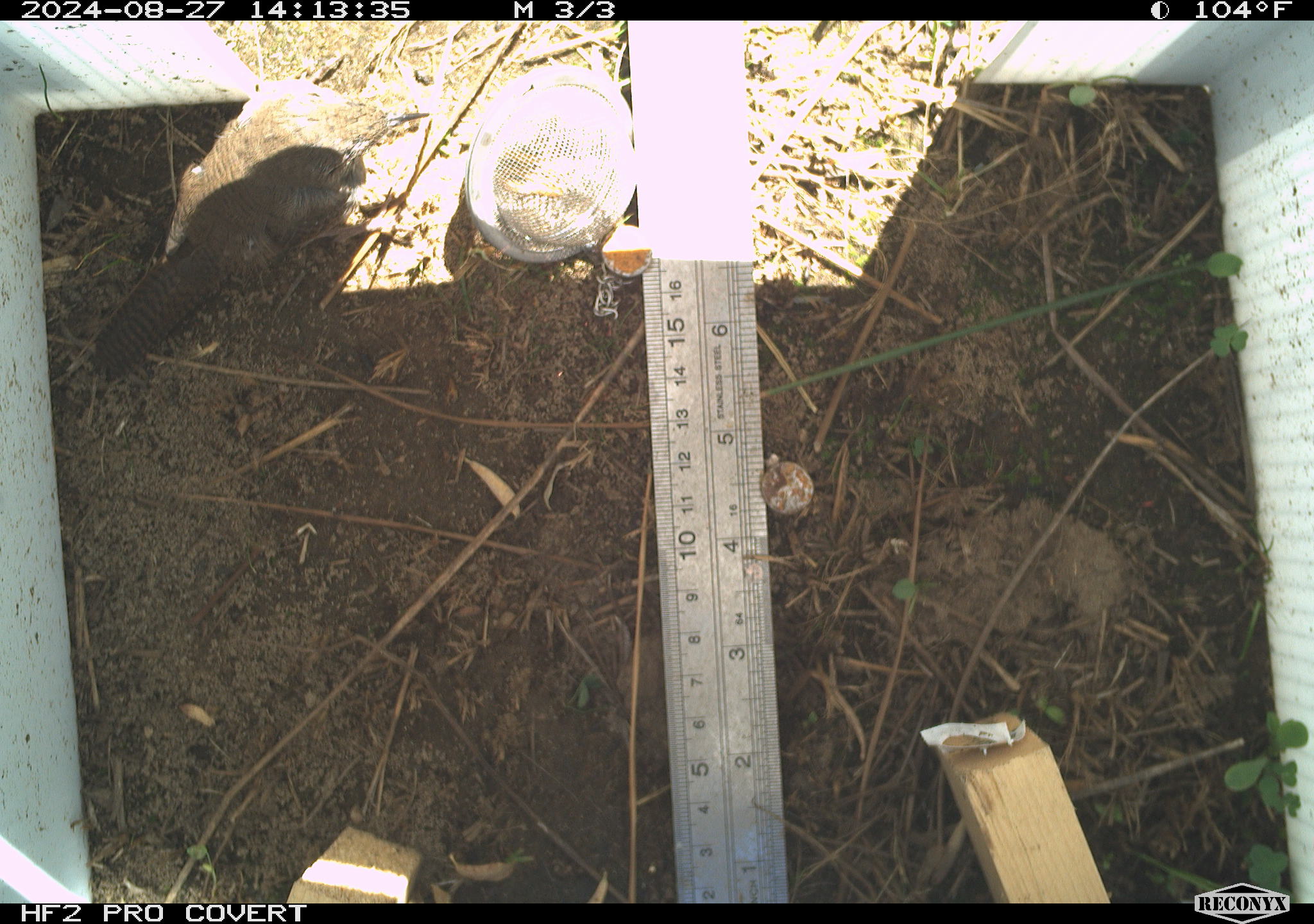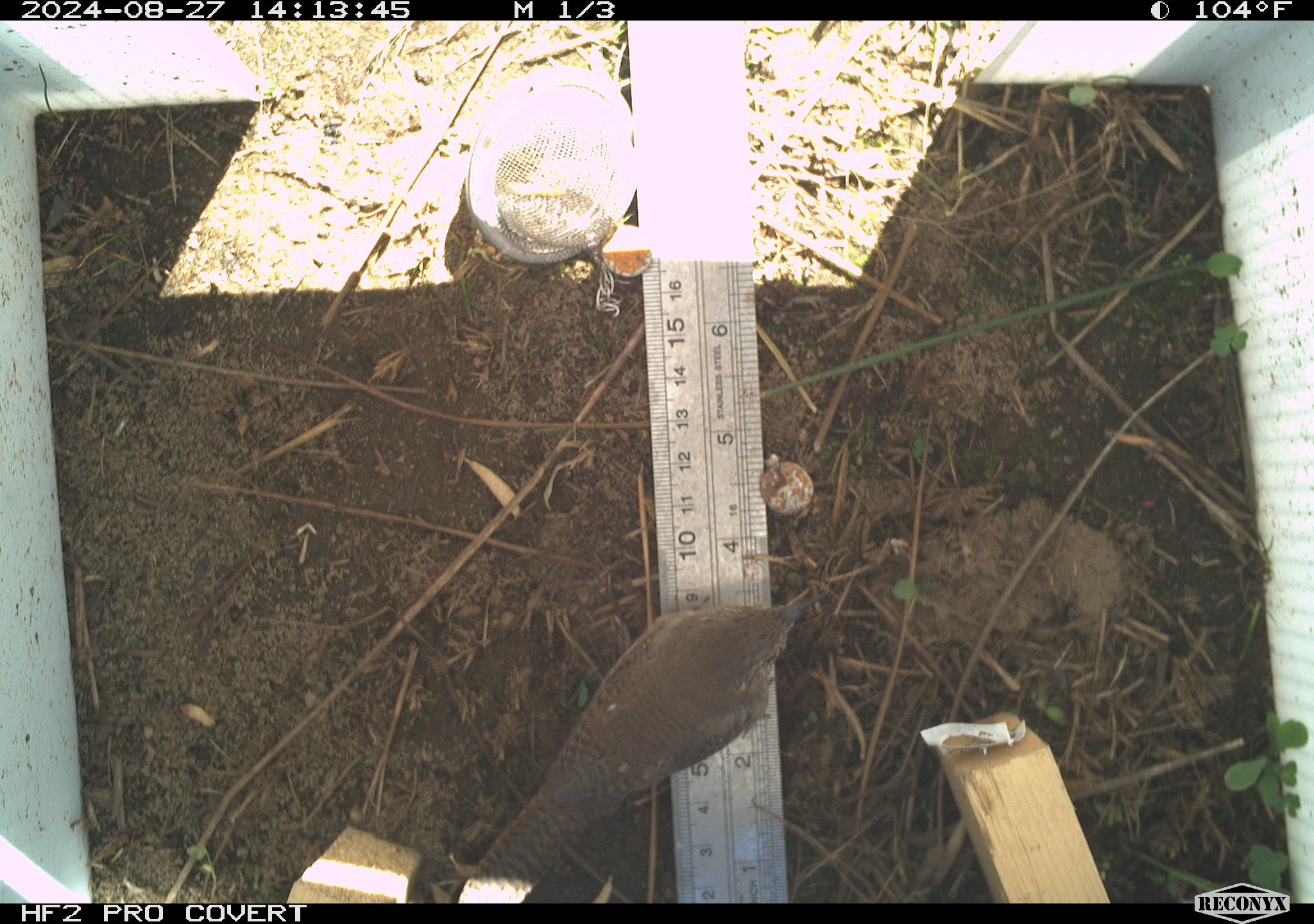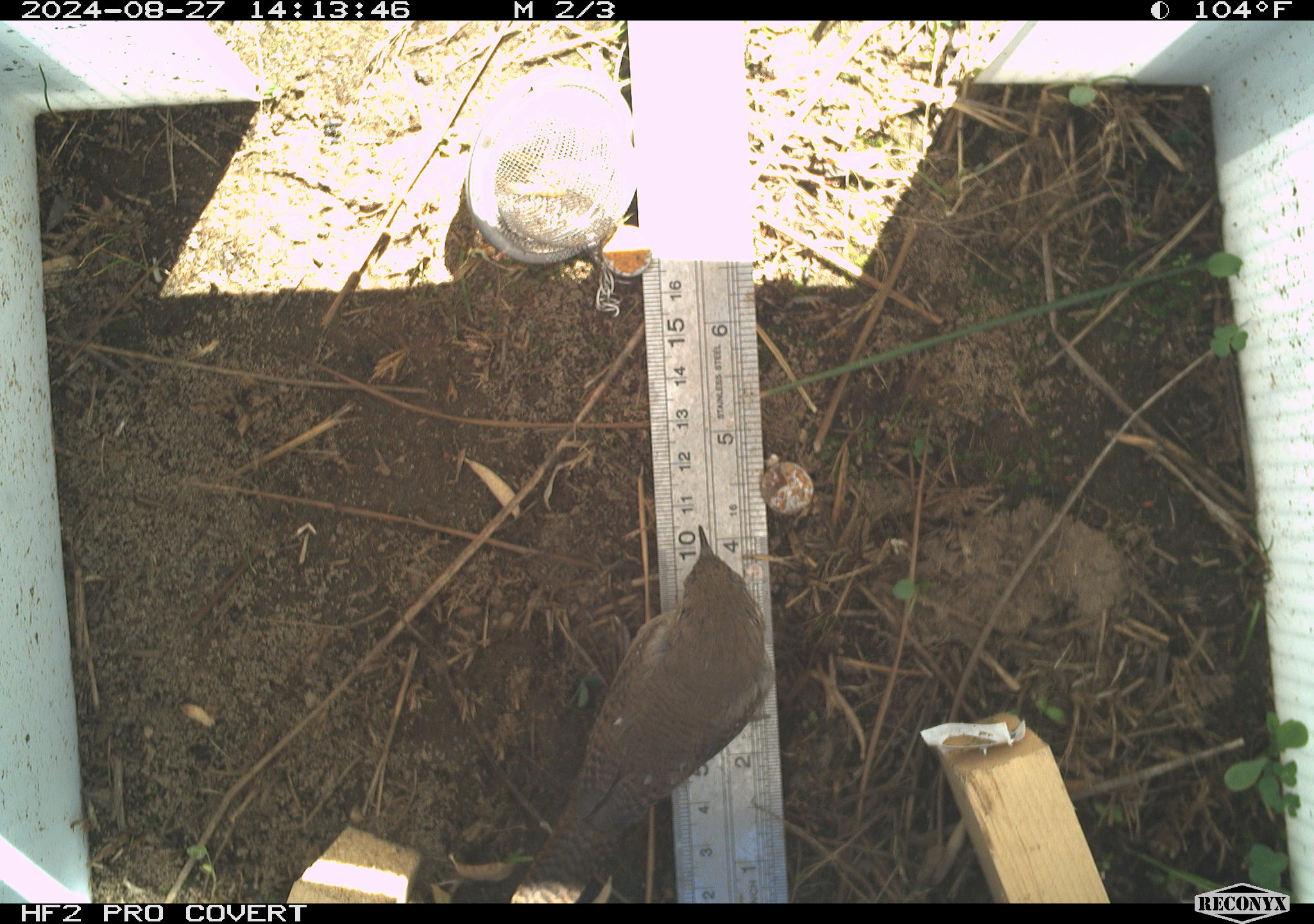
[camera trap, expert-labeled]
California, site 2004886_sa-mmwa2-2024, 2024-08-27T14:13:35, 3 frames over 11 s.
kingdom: Animalia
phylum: Chordata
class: Aves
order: Passeriformes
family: Troglodytidae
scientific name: Troglodytidae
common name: wren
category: troglodytidae family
Troglodytidae family (wren) (Troglodytidae).